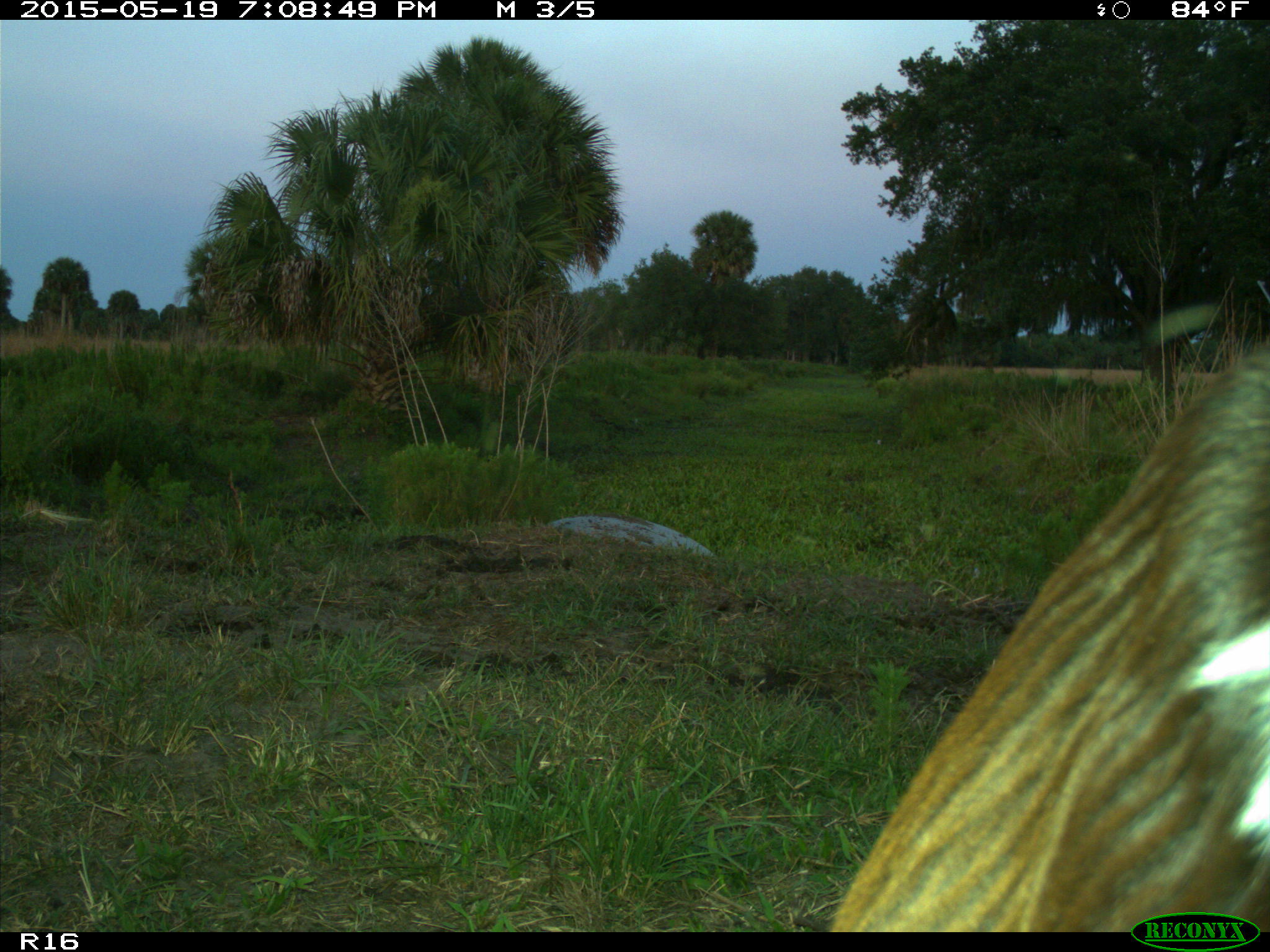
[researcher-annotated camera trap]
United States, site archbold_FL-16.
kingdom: Animalia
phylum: Chordata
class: Mammalia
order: Artiodactyla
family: Bovidae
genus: Bos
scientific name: Bos taurus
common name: domestic cow